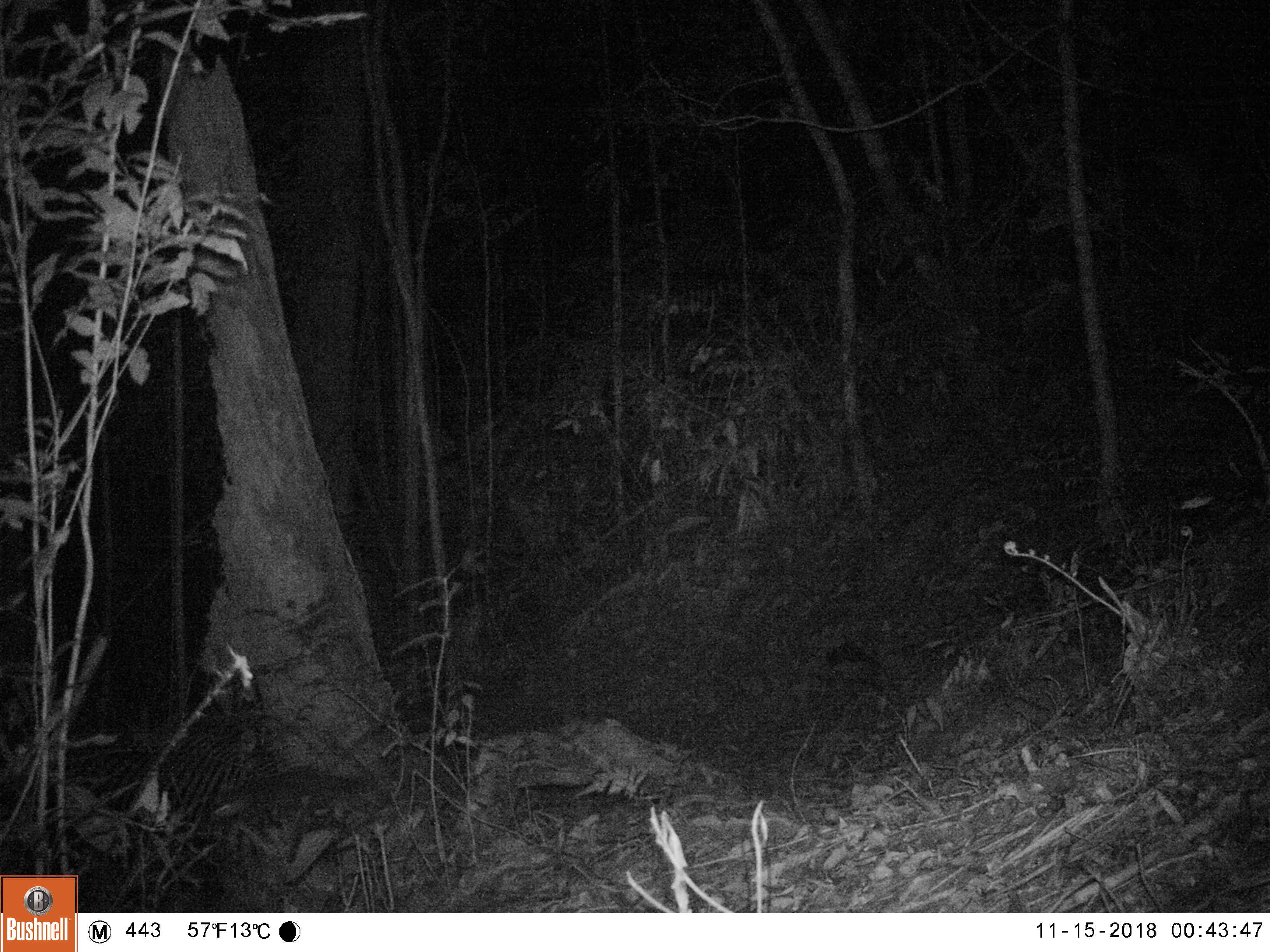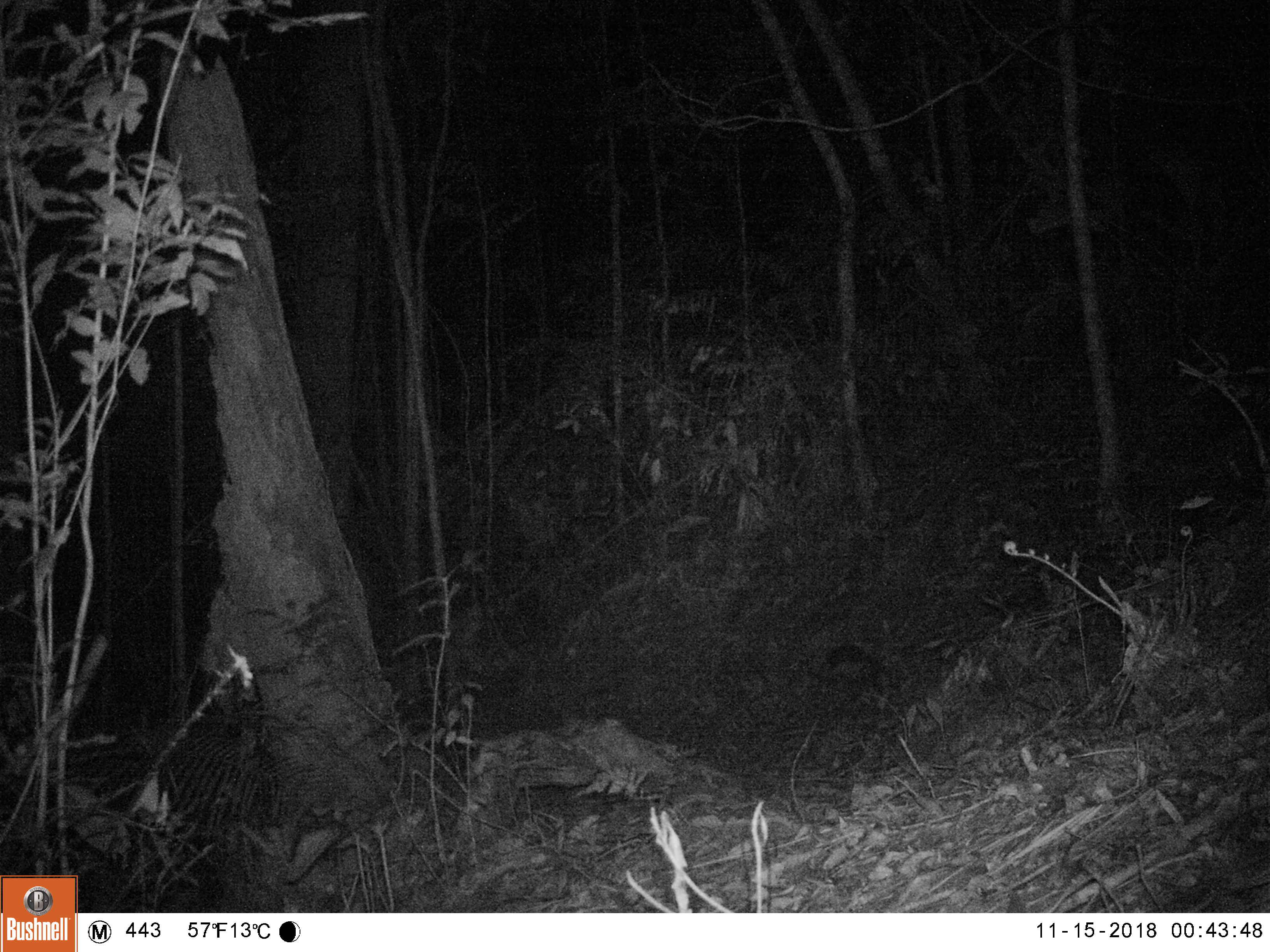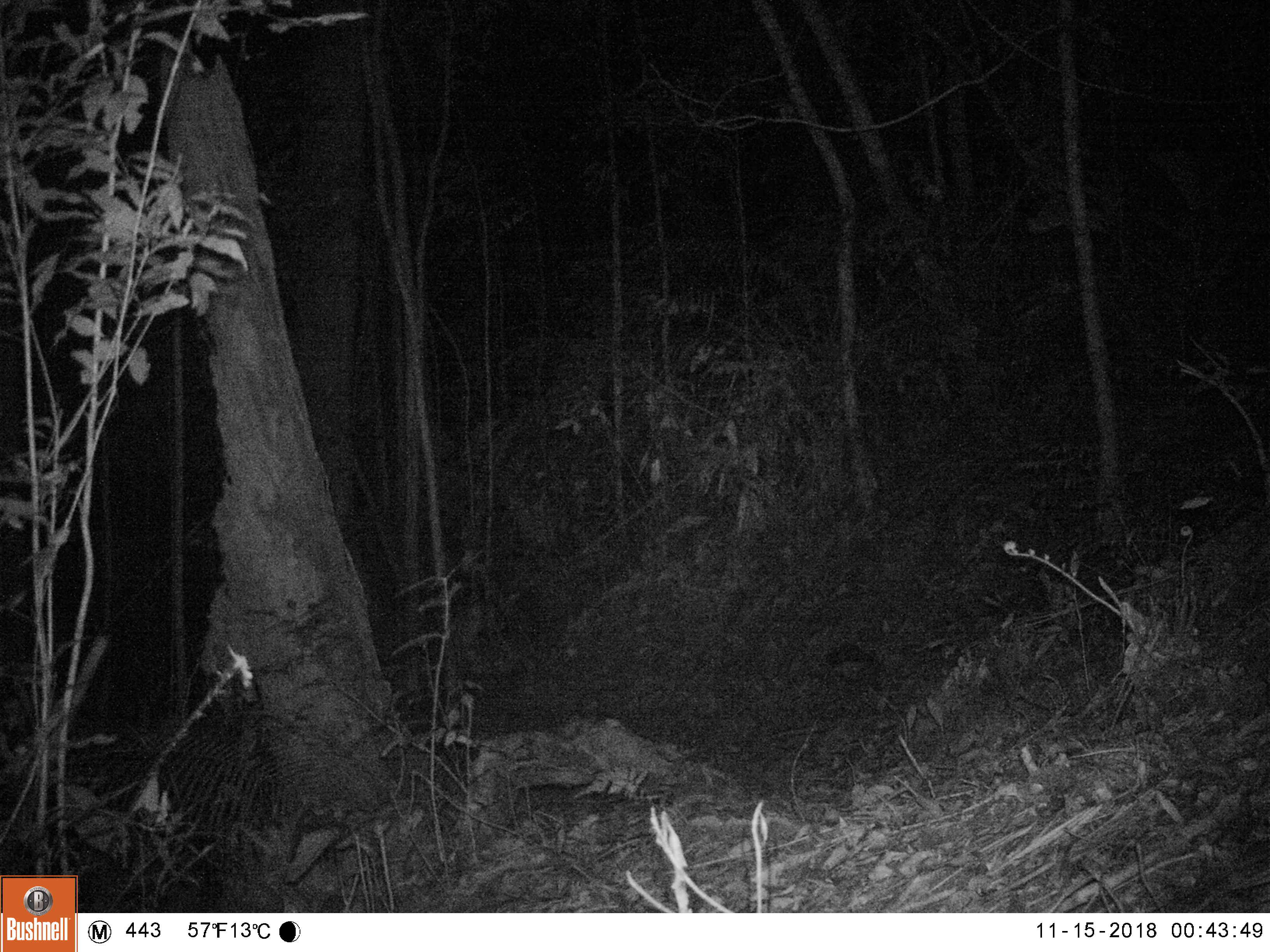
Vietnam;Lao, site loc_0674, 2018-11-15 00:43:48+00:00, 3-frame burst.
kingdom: Animalia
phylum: Chordata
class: Mammalia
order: Carnivora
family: Mustelidae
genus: Melogale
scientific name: Melogale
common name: ferret badger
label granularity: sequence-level